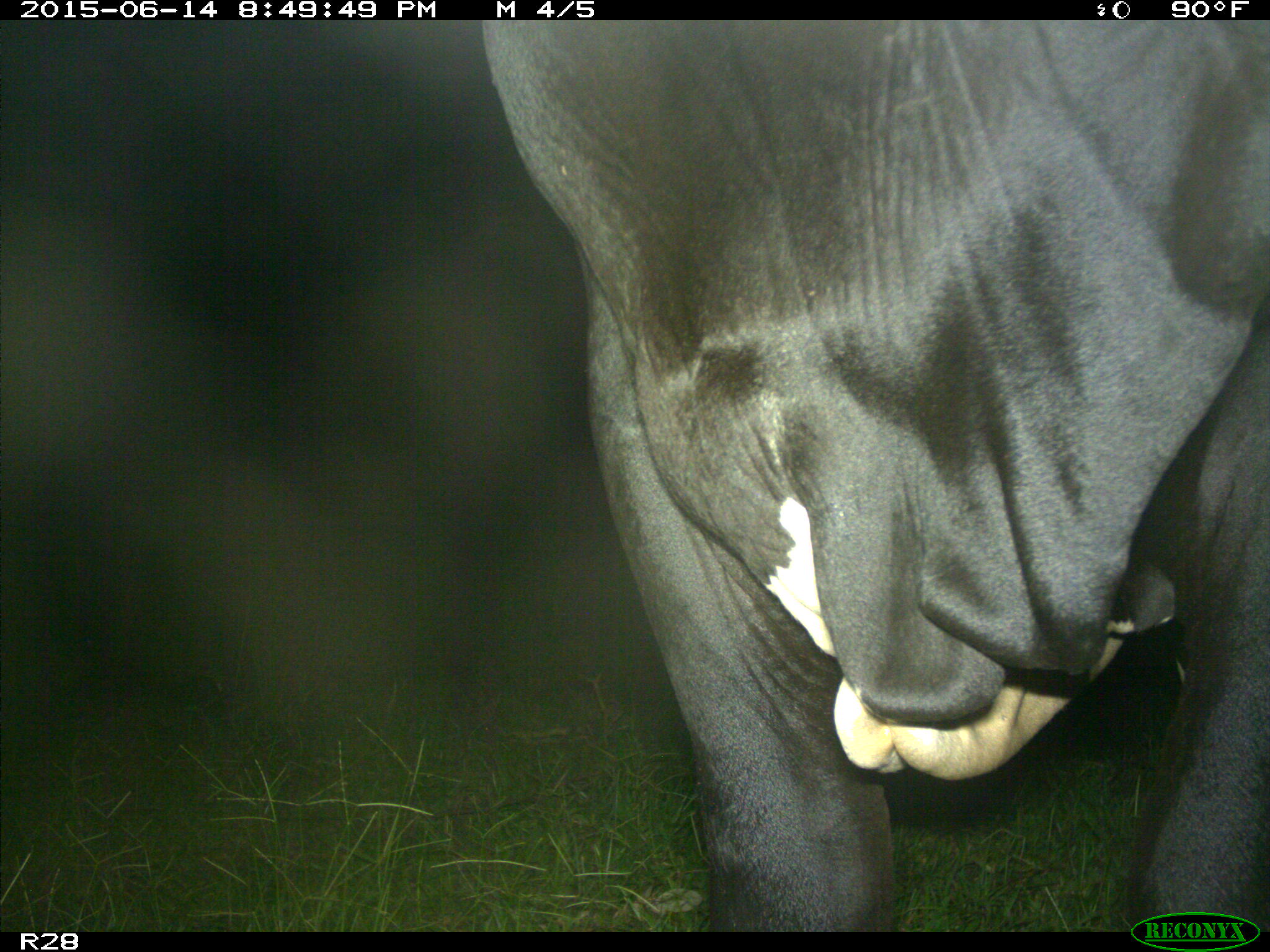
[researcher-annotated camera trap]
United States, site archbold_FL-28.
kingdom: Animalia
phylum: Chordata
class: Mammalia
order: Artiodactyla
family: Bovidae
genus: Bos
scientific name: Bos taurus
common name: domestic cow